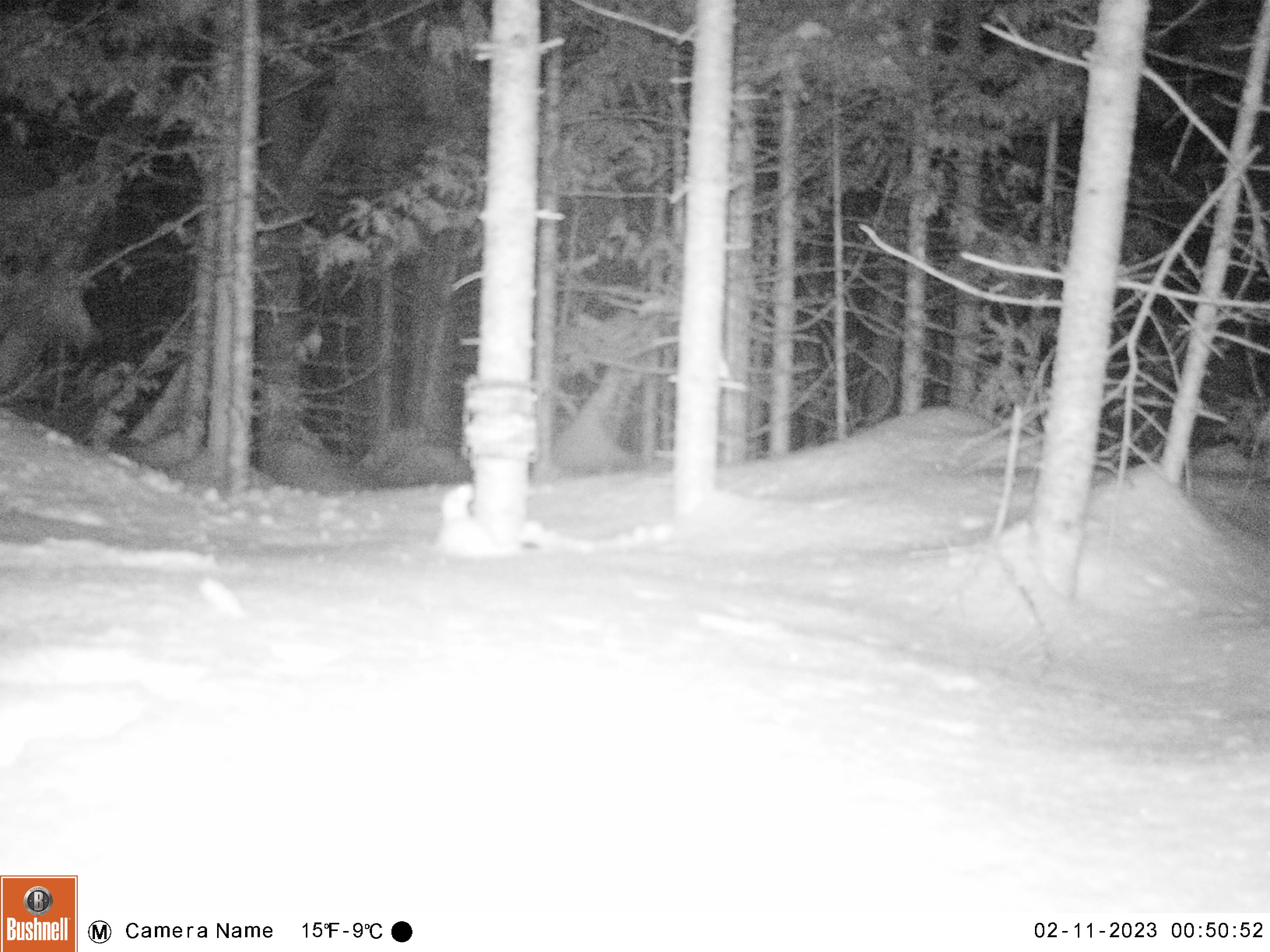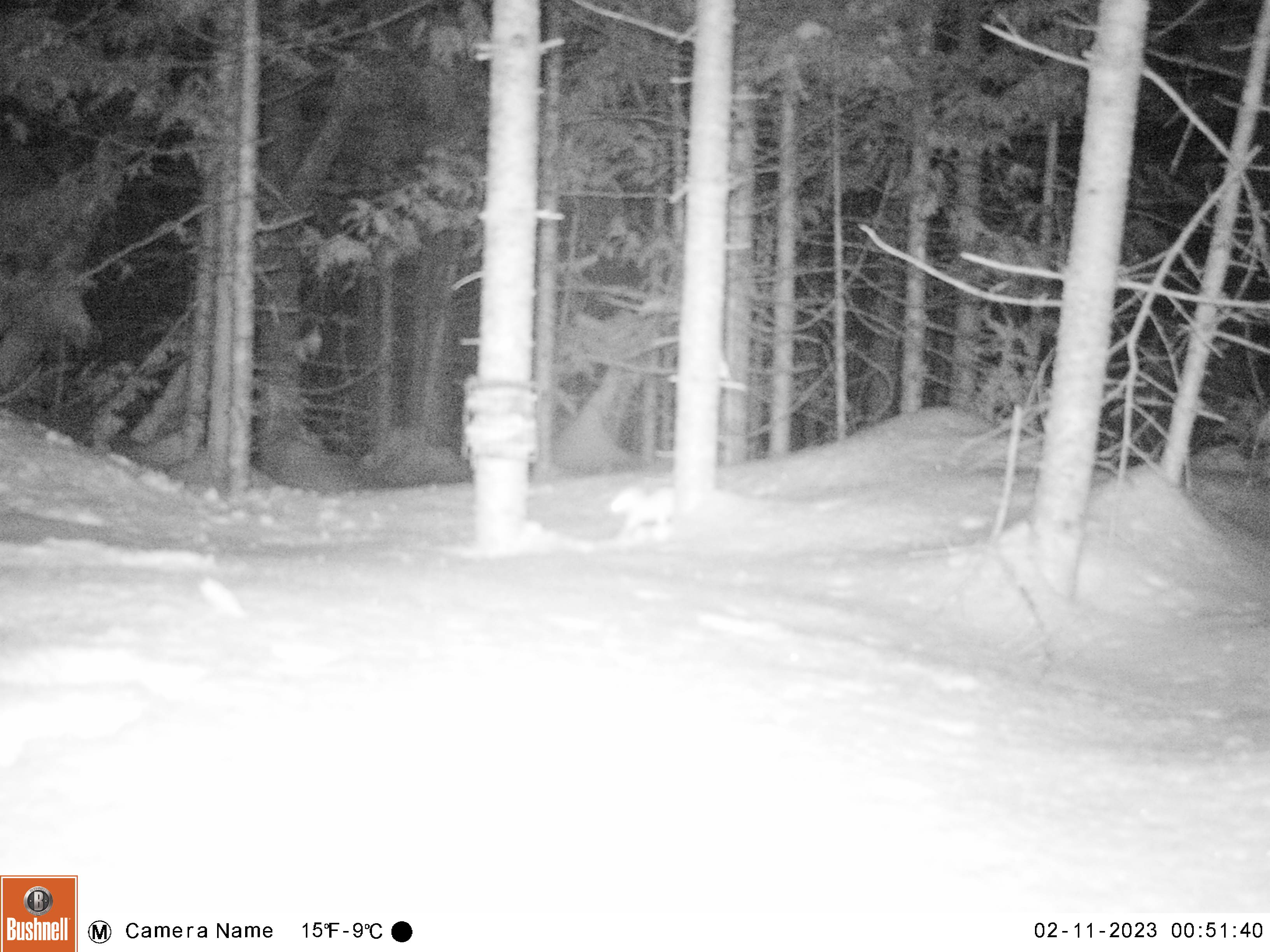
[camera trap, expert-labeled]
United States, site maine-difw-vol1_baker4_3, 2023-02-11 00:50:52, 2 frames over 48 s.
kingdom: Animalia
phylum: Chordata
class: Mammalia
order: Carnivora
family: Mustelidae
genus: Mustela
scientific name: Mustela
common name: weasel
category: weasel sp.